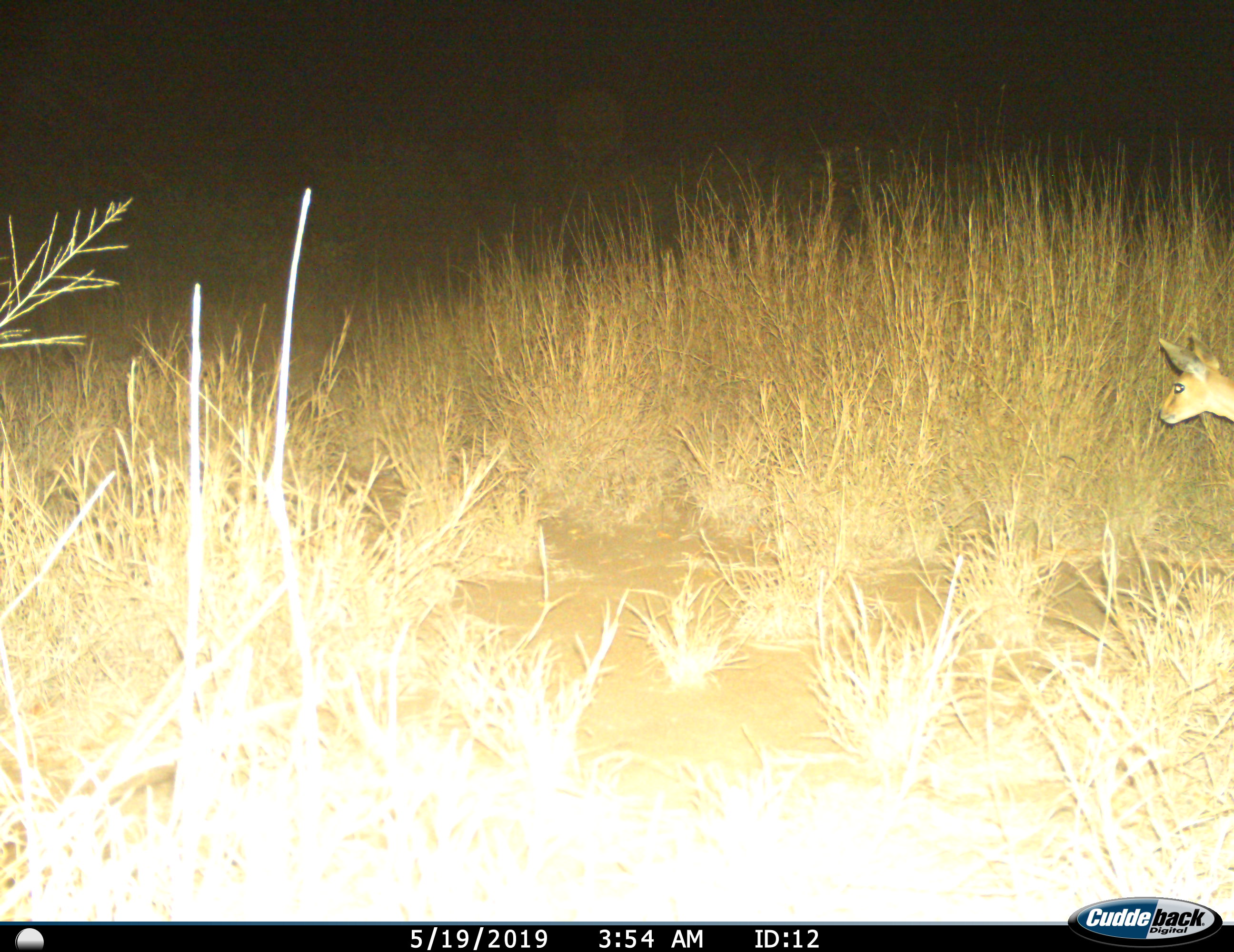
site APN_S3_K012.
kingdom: Animalia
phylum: Chordata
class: Mammalia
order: Artiodactyla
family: Bovidae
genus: Raphicerus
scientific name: Raphicerus campestris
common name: steenbok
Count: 1.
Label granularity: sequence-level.